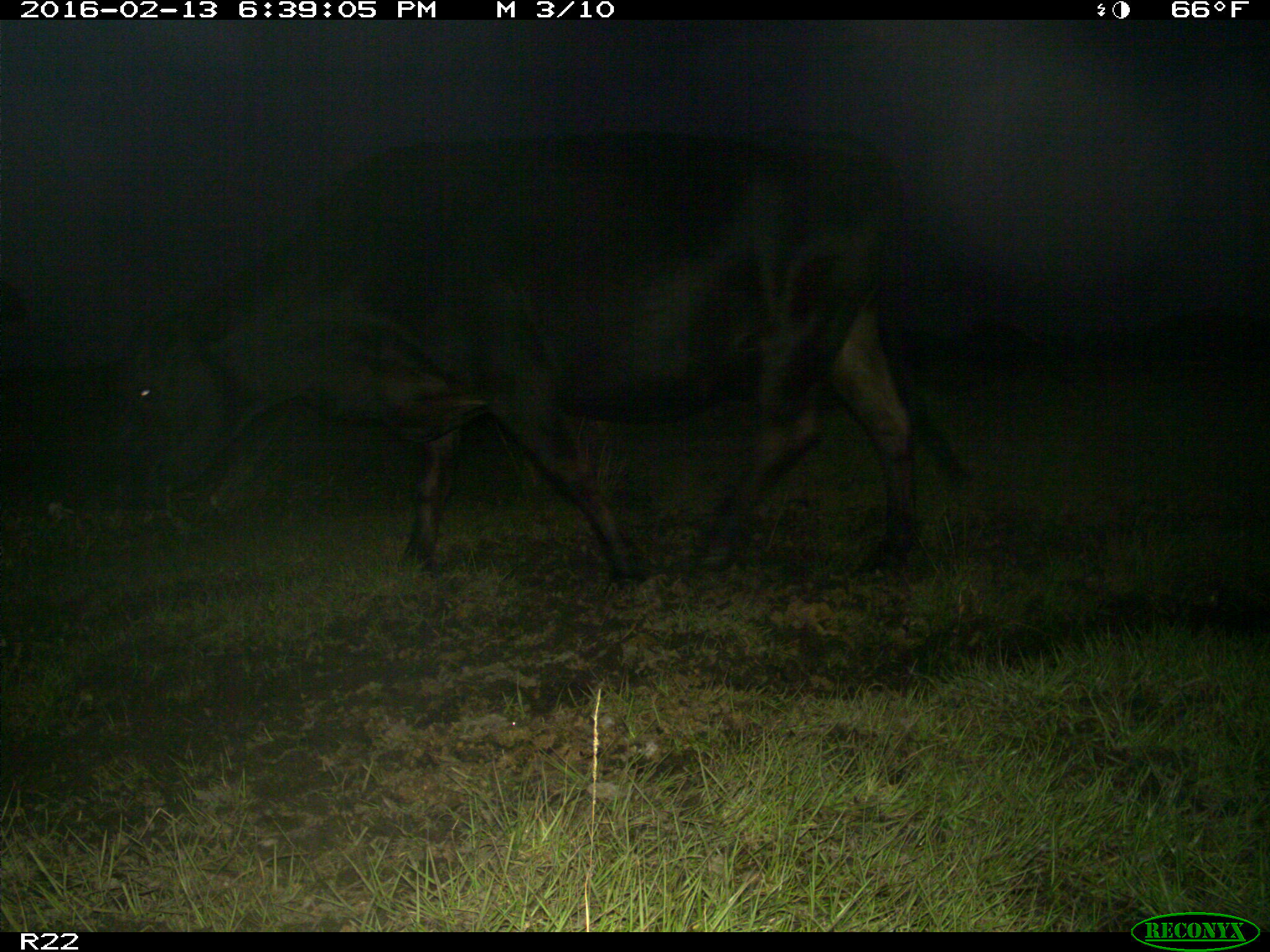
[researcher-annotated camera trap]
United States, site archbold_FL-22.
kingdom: Animalia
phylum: Chordata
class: Mammalia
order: Artiodactyla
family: Bovidae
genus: Bos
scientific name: Bos taurus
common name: domestic cow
Bos taurus (domestic cow).